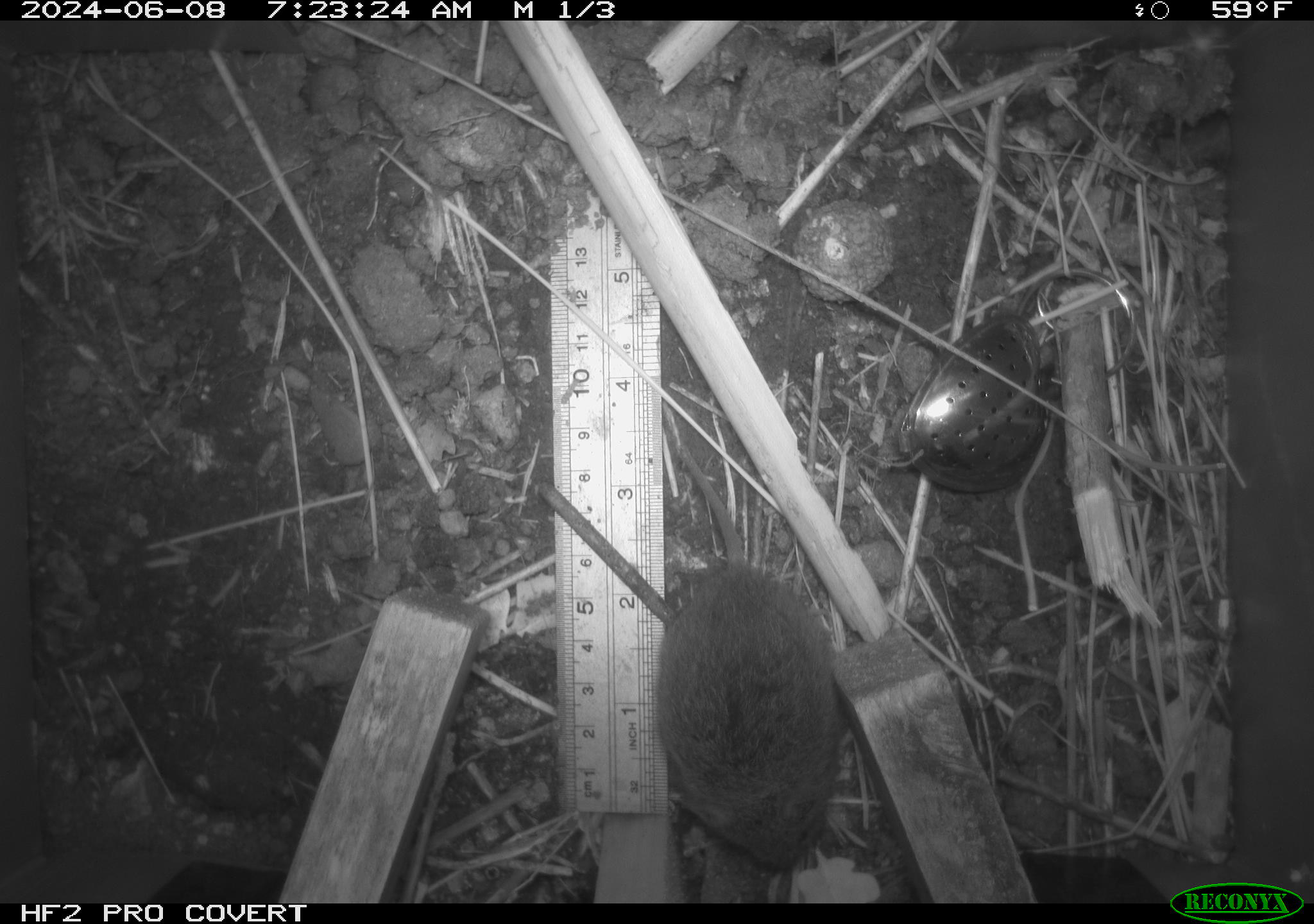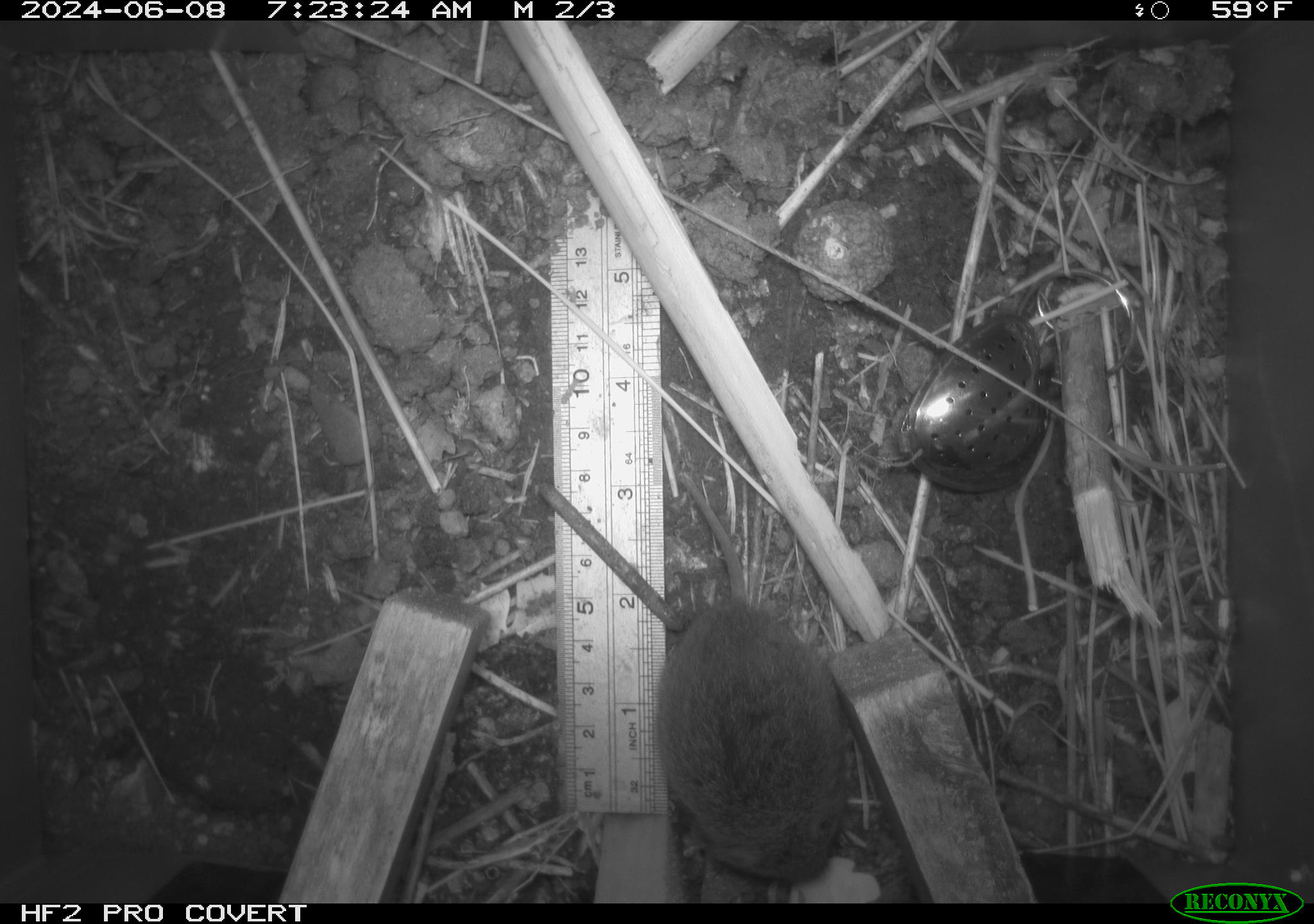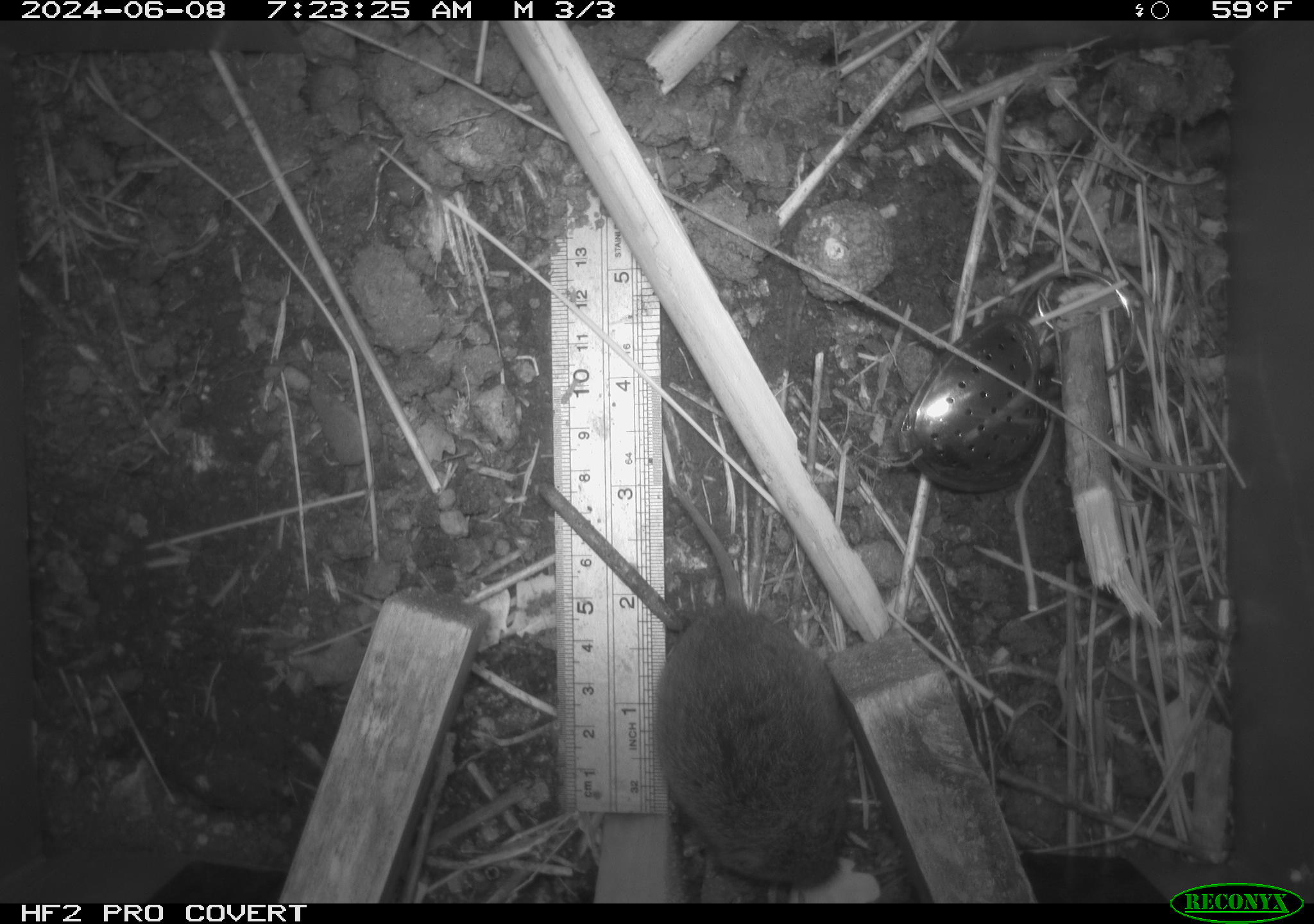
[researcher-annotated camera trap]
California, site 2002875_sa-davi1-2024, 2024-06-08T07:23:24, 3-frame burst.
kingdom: Animalia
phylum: Chordata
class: Mammalia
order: Rodentia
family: Cricetidae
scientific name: Arvicolinae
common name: voles, lemmings, and muskrats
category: arvicolinae subfamily